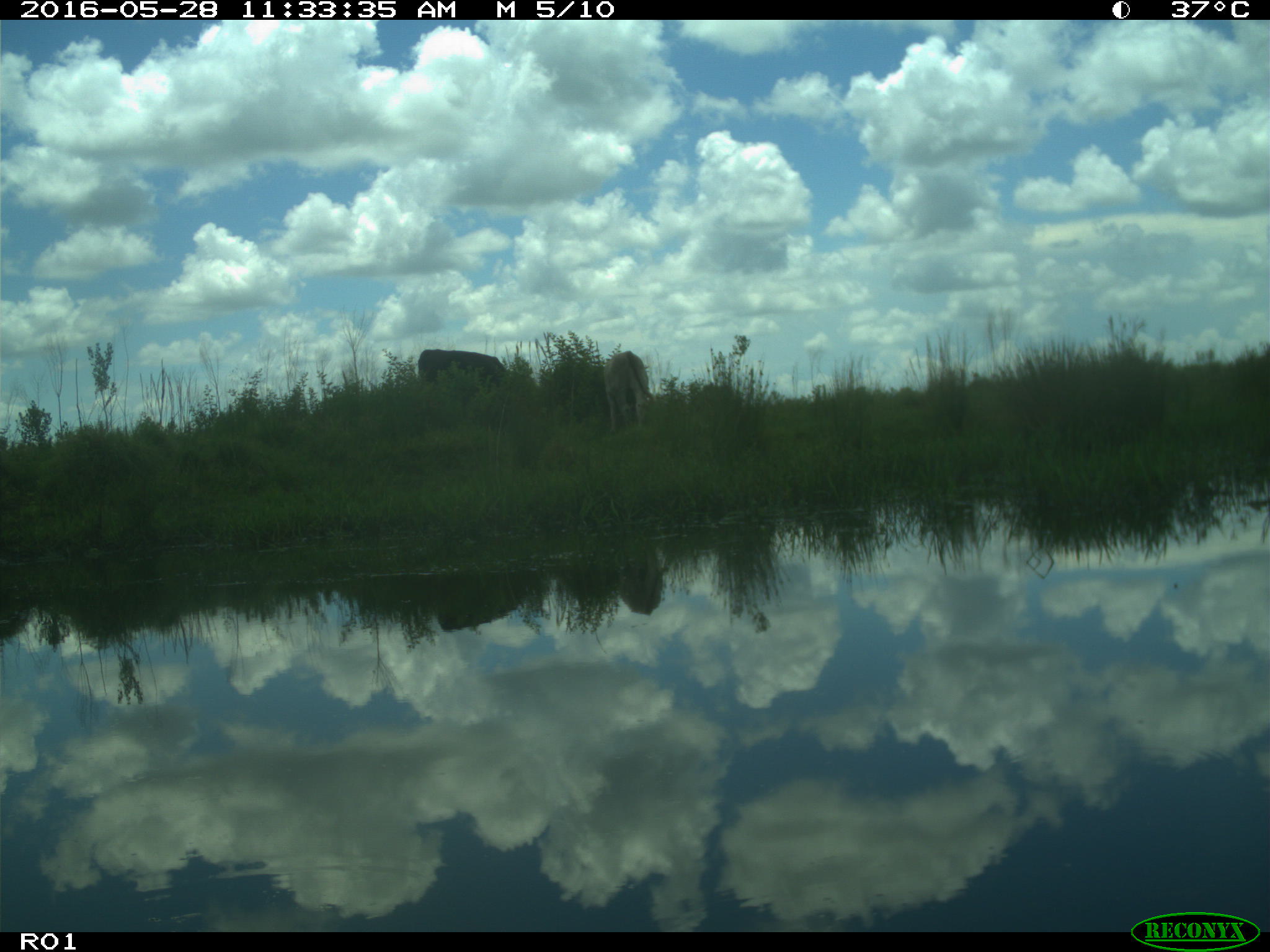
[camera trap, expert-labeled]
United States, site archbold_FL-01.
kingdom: Animalia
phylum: Chordata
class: Mammalia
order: Artiodactyla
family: Bovidae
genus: Bos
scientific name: Bos taurus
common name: domestic cow